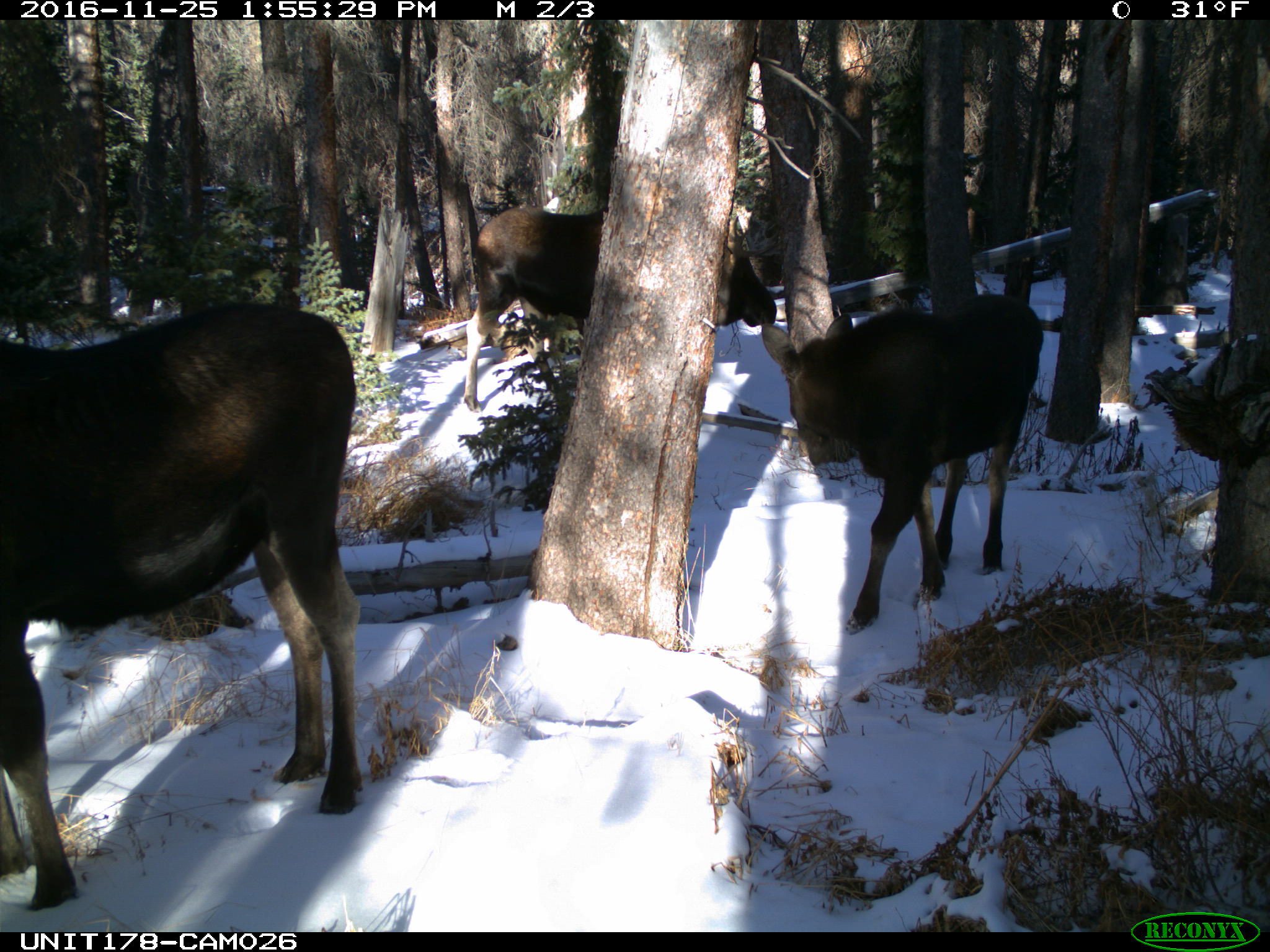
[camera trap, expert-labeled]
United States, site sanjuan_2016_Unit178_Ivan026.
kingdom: Animalia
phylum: Chordata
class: Mammalia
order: Artiodactyla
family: Cervidae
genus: Alces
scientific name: Alces alces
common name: moose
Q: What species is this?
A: Alces alces (moose).